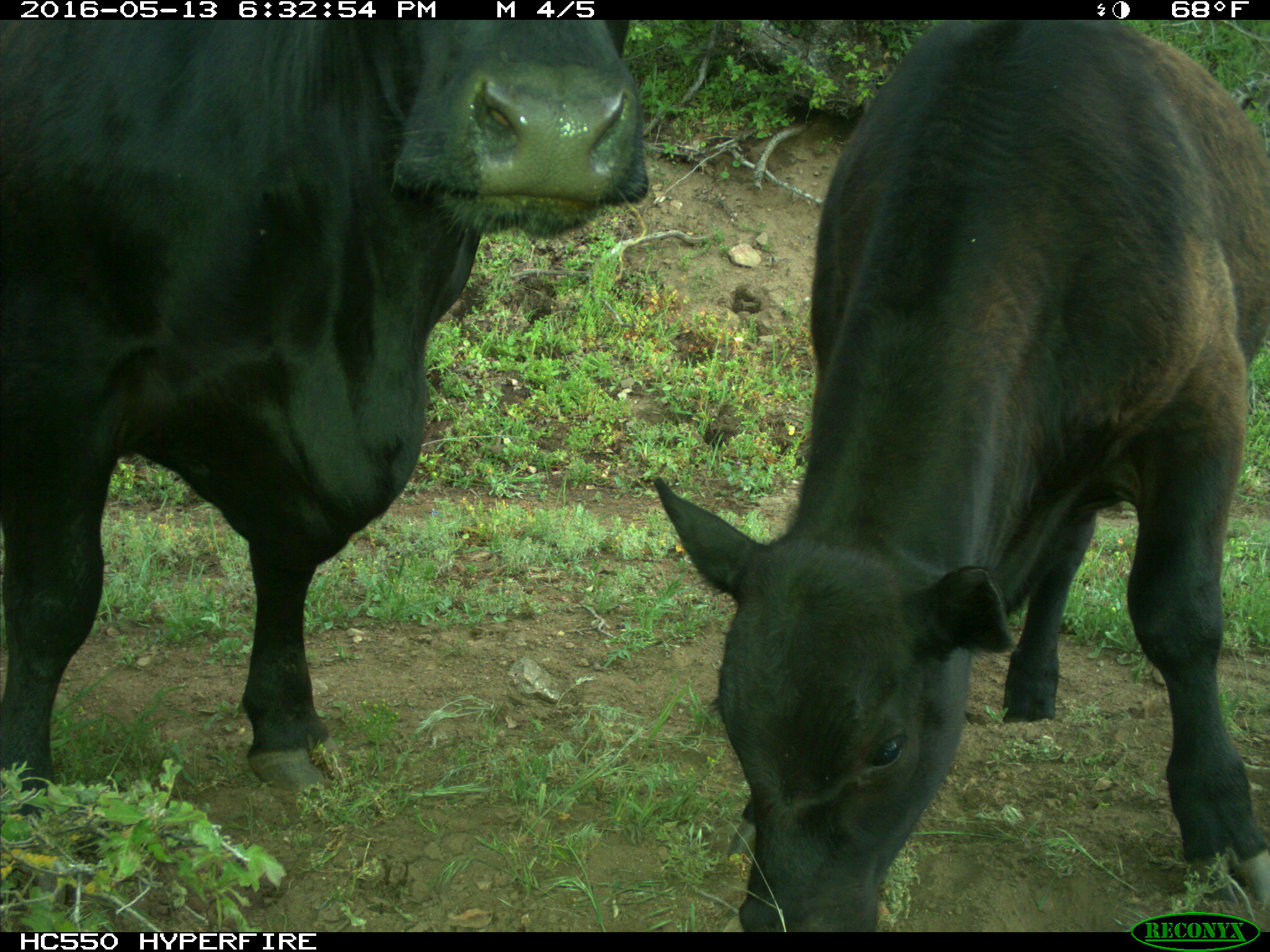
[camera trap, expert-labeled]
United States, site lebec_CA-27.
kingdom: Animalia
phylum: Chordata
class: Mammalia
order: Artiodactyla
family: Bovidae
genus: Bos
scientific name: Bos taurus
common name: domestic cow